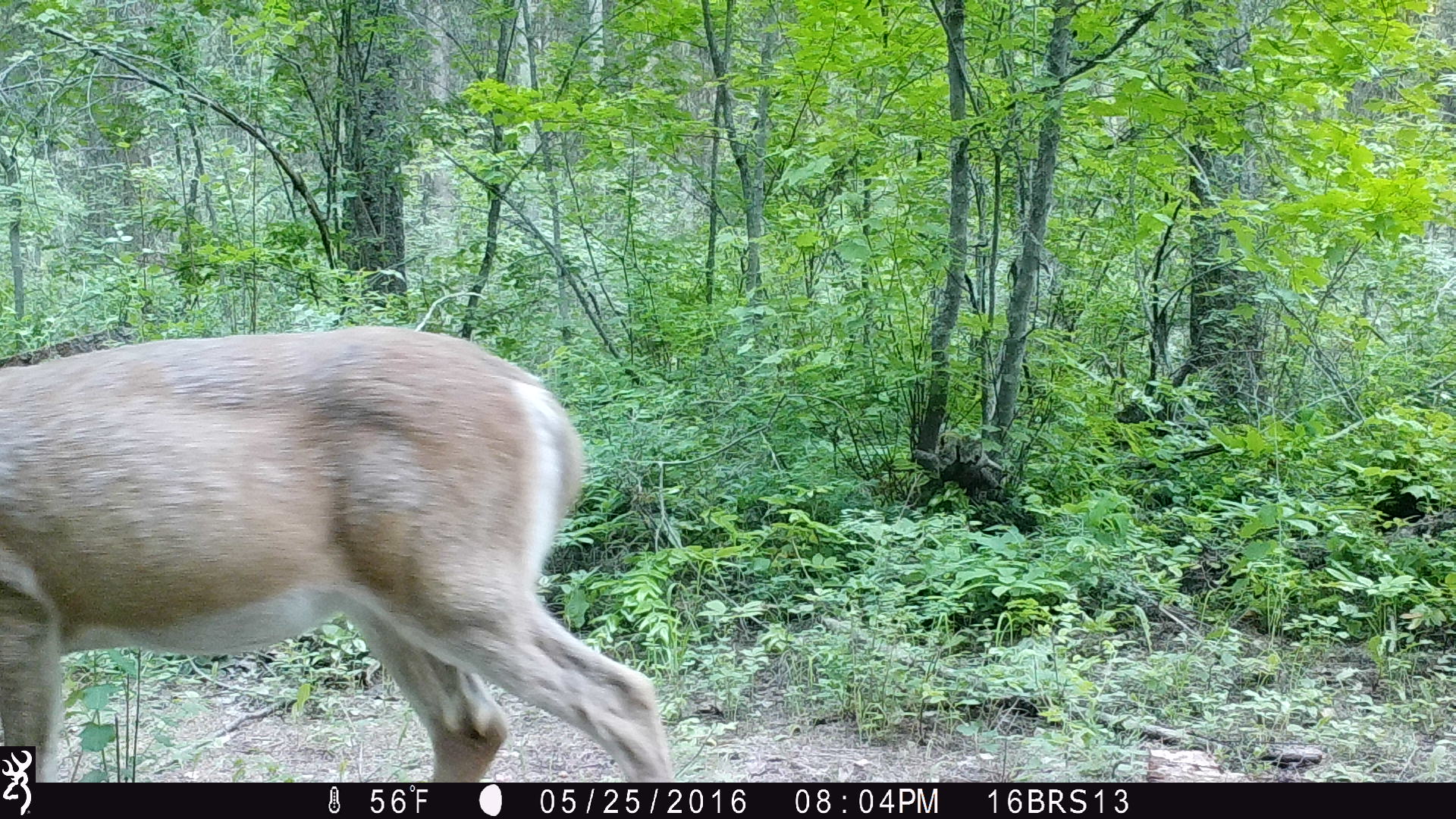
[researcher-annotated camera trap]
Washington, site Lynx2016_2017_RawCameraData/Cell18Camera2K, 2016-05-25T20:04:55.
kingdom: Animalia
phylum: Chordata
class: Mammalia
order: Artiodactyla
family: Cervidae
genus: Odocoileus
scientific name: Odocoileus virginianus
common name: white-tailed deer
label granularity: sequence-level